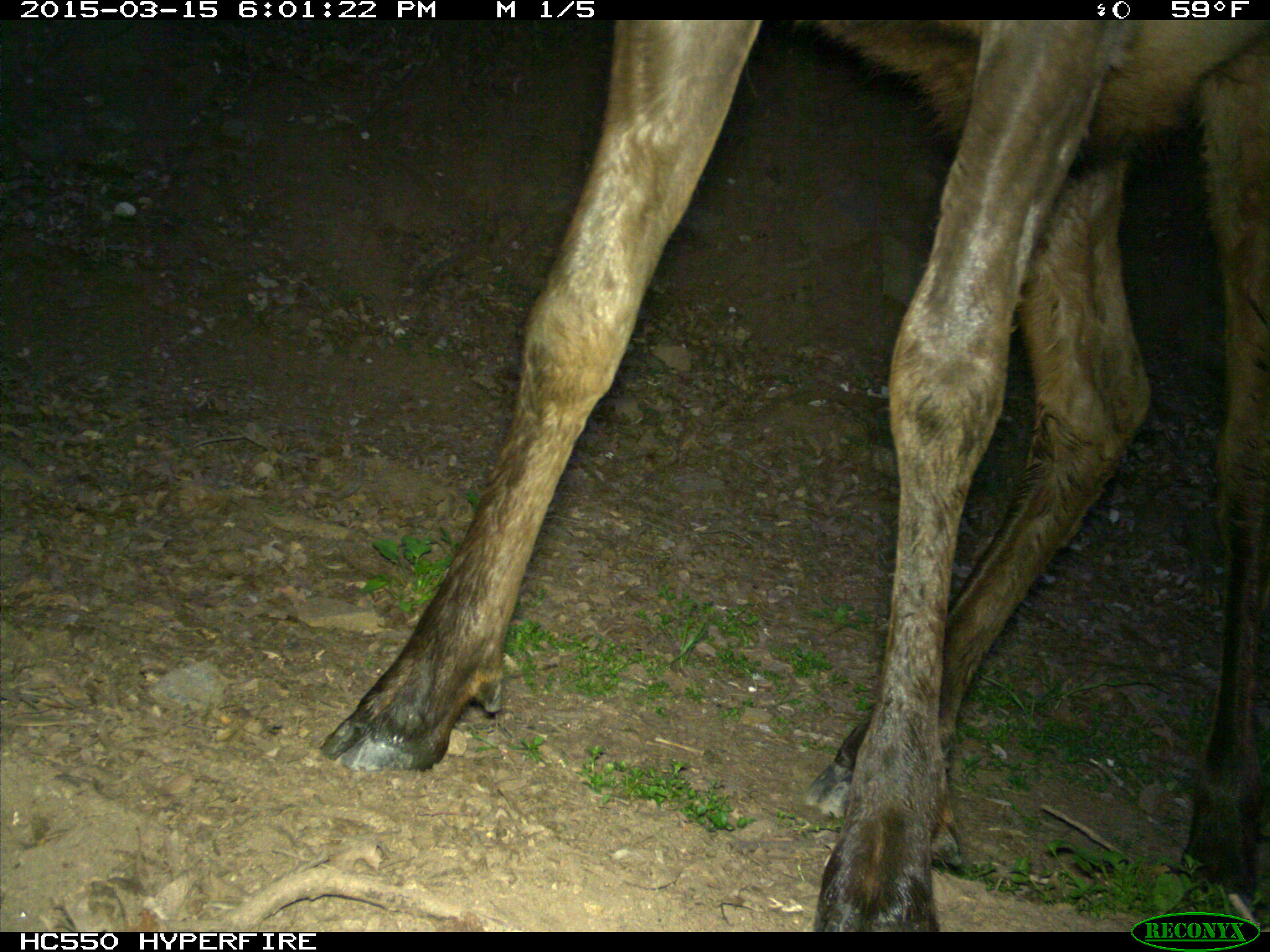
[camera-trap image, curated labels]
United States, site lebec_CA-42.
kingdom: Animalia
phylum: Chordata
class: Mammalia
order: Artiodactyla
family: Cervidae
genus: Cervus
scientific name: Cervus canadensis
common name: elk